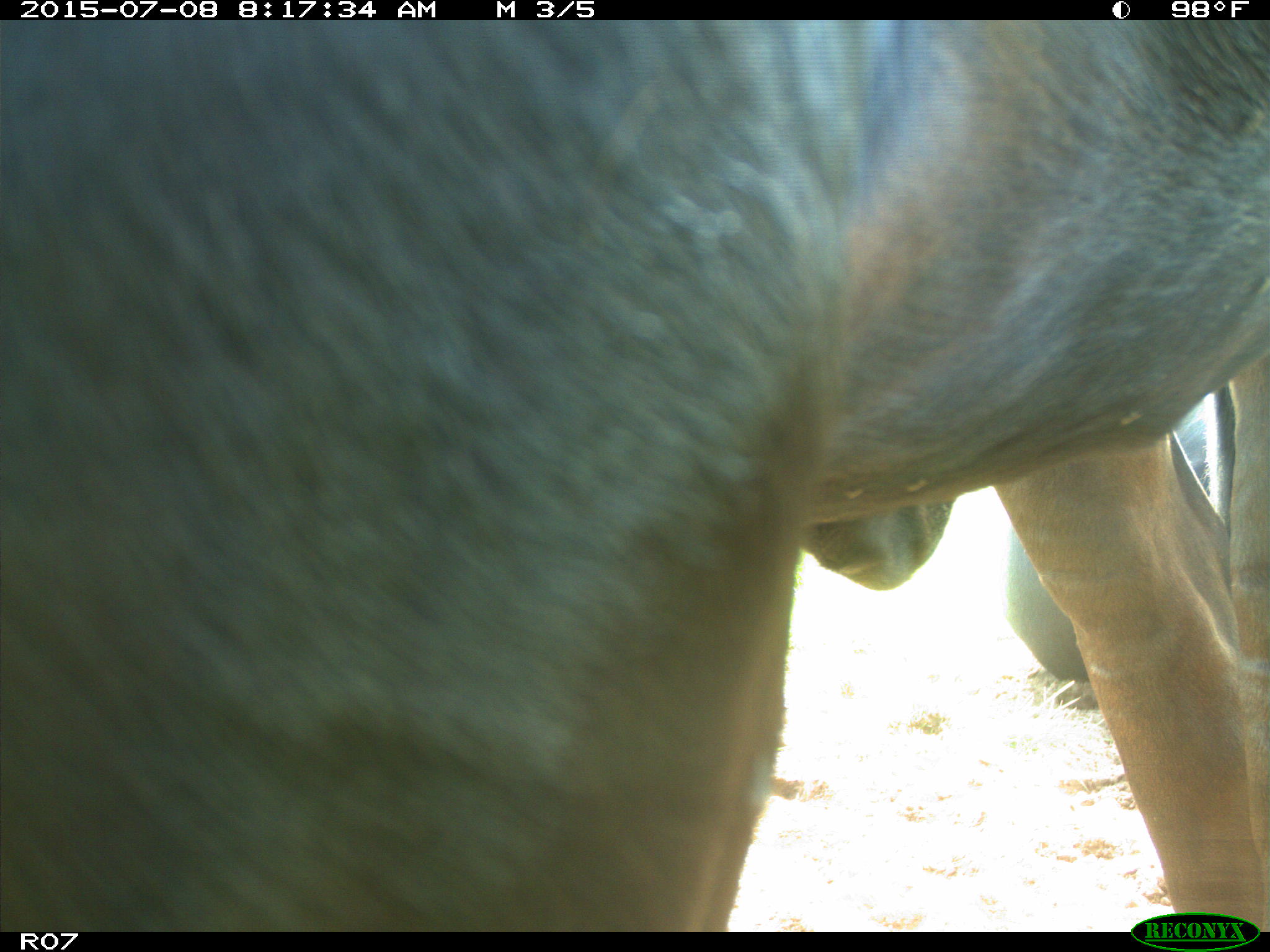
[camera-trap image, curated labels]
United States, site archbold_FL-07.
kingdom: Animalia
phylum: Chordata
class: Mammalia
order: Artiodactyla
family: Bovidae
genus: Bos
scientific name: Bos taurus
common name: domestic cow